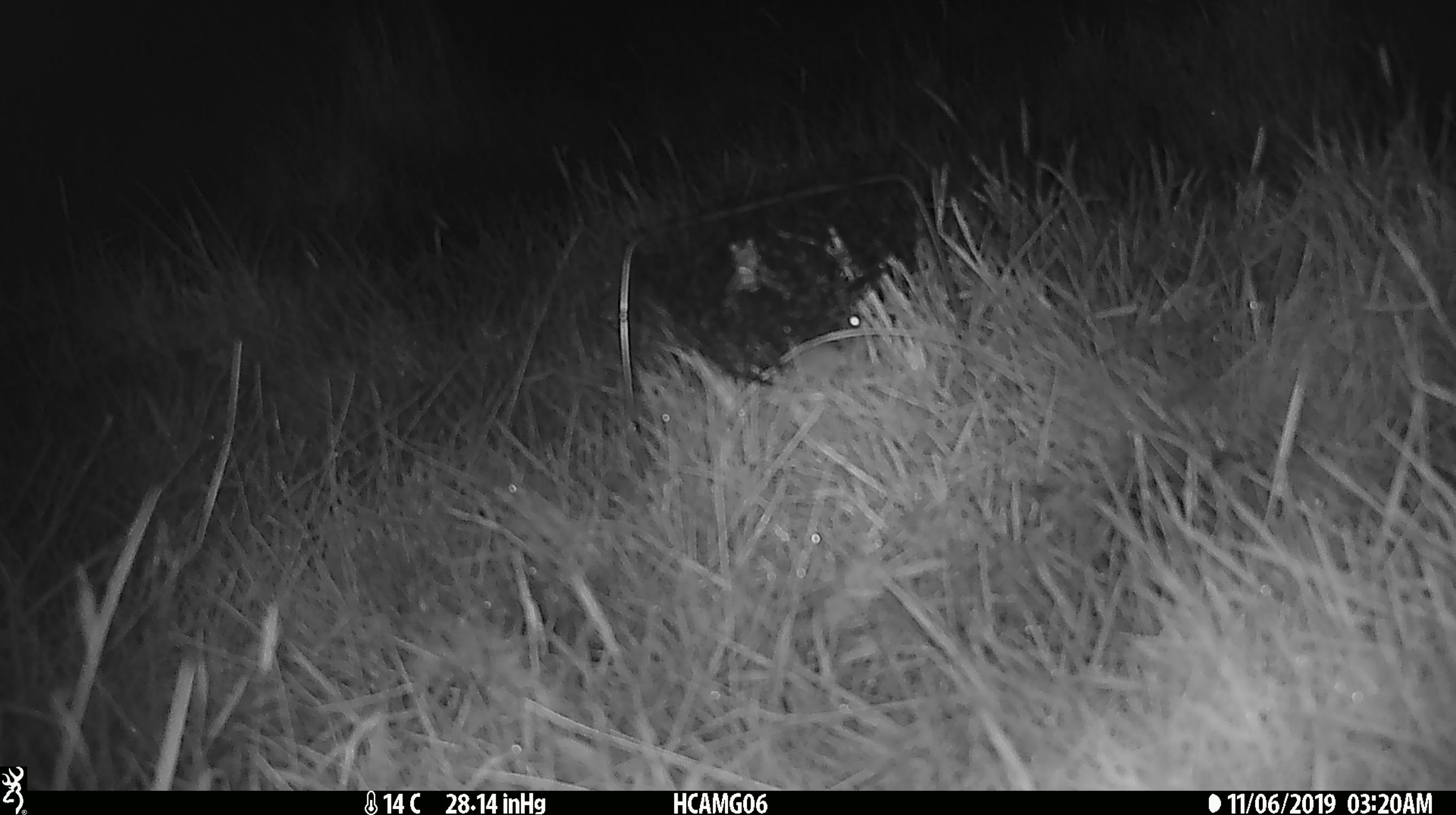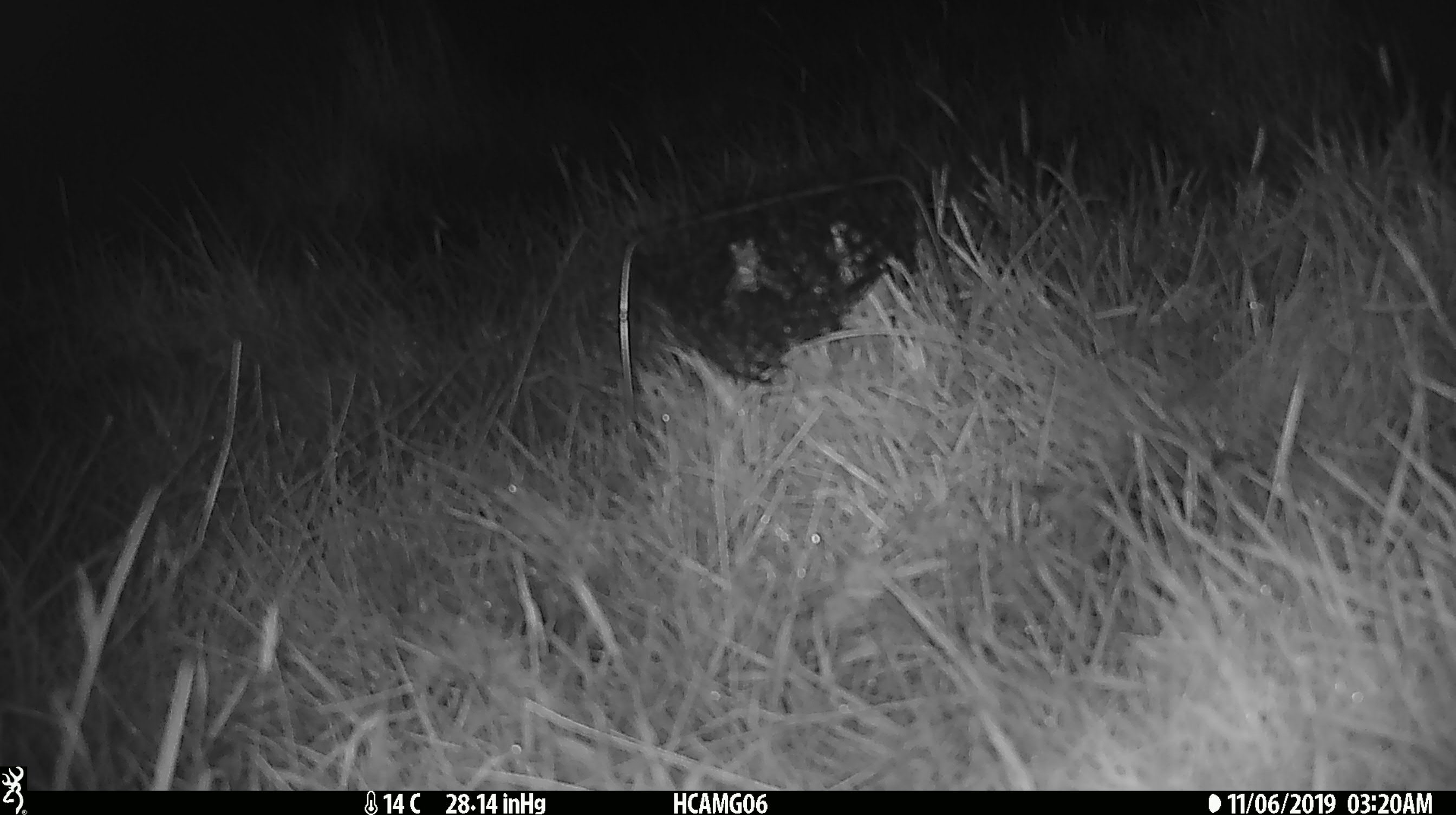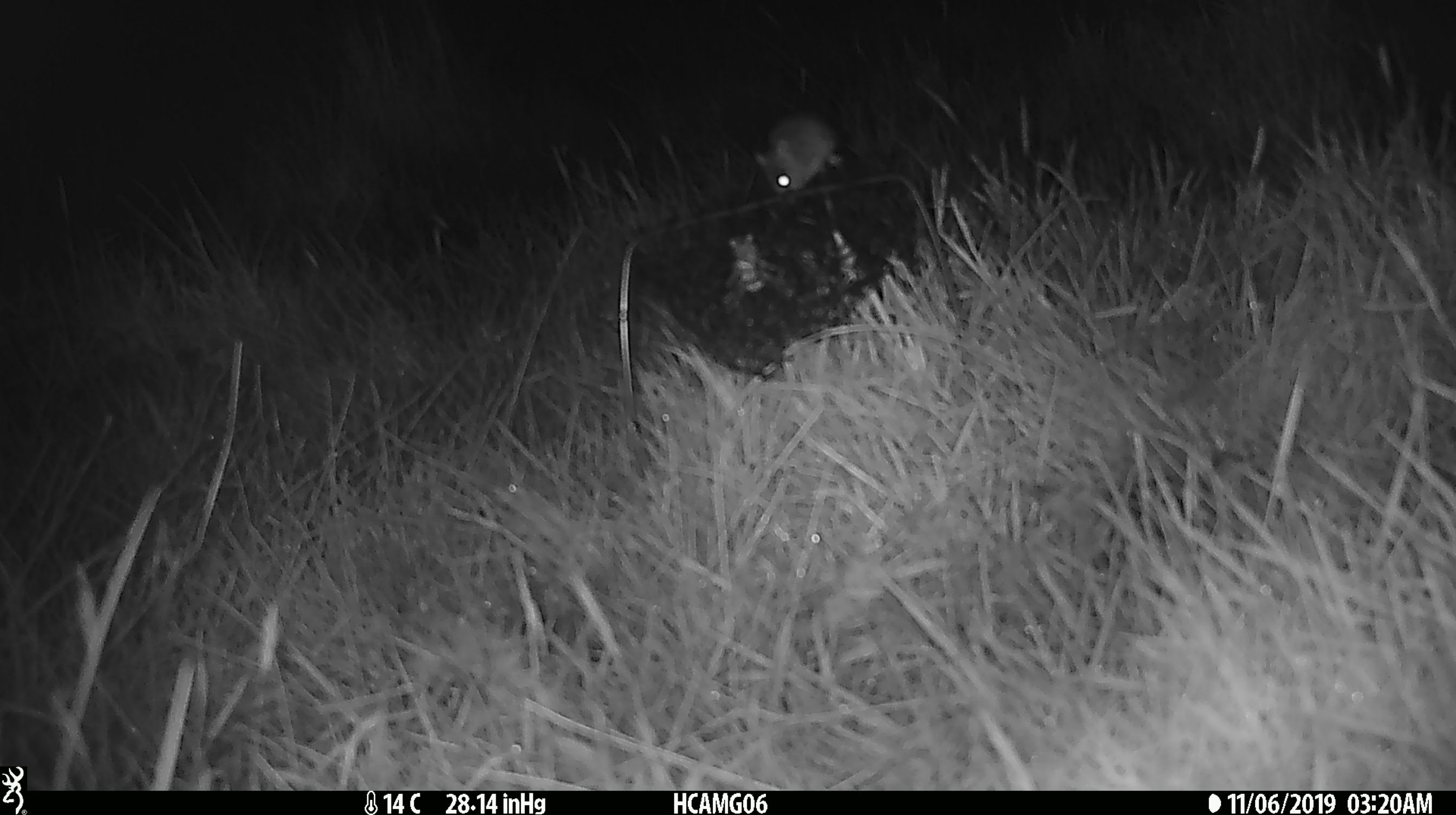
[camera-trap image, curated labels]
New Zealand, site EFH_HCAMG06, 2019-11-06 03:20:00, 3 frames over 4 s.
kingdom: Animalia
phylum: Chordata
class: Mammalia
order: Rodentia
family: Muridae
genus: Mus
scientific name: Mus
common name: mouse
Mouse (Mus).